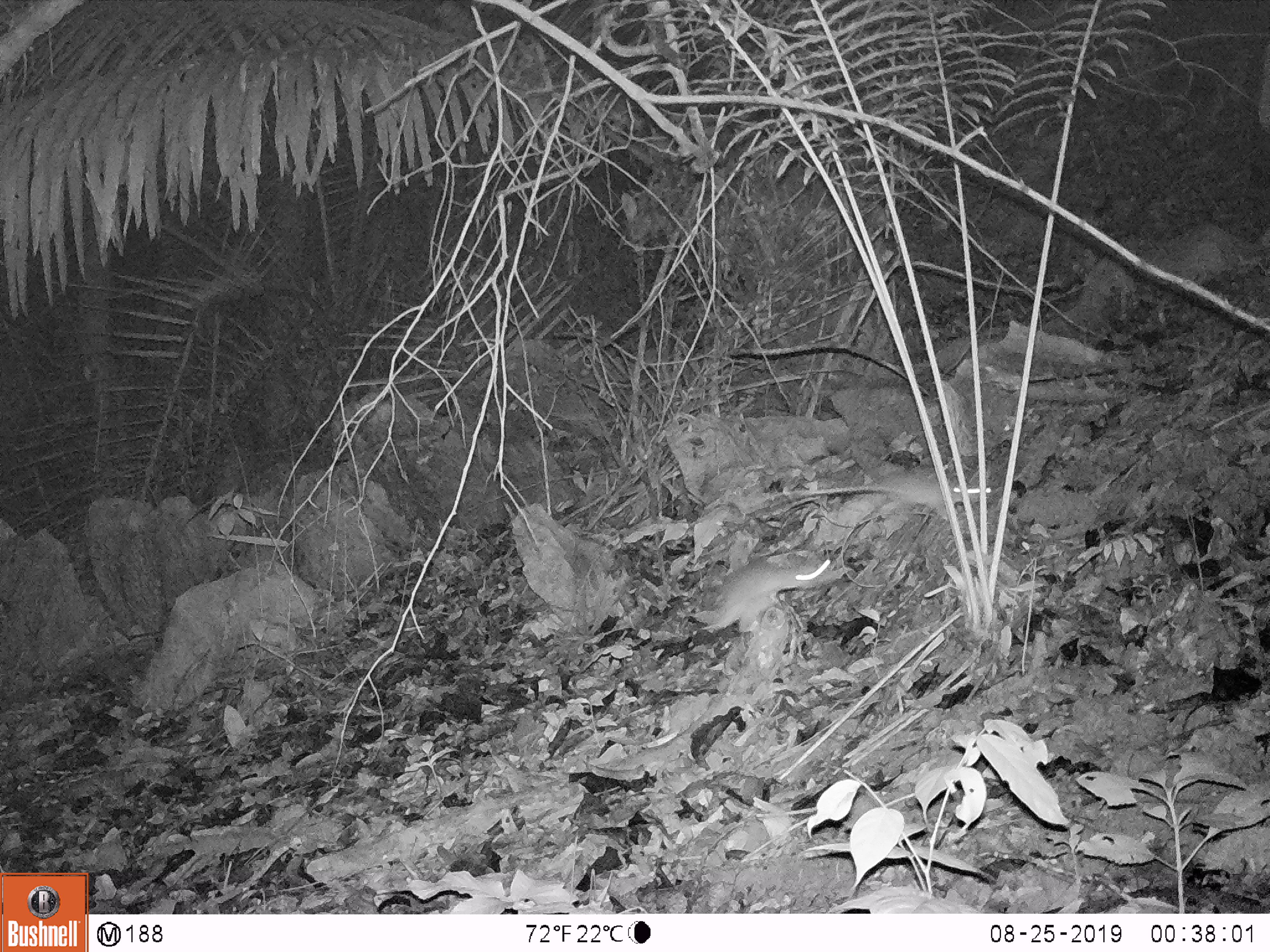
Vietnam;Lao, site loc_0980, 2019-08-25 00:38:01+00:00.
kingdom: Animalia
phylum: Chordata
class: Mammalia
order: Rodentia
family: Muridae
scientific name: Muridae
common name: old-world mice and rats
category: unidentified murid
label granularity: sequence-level